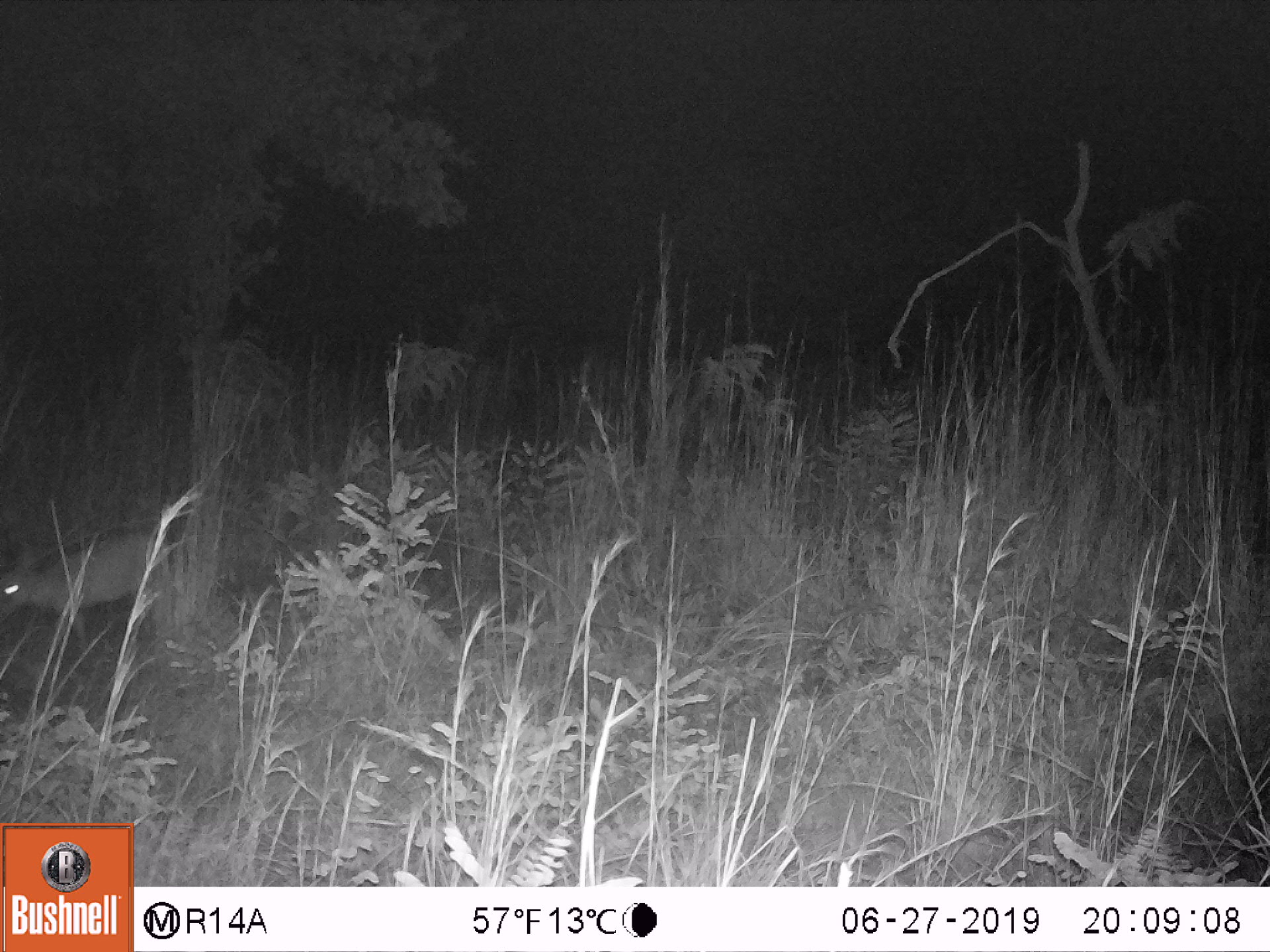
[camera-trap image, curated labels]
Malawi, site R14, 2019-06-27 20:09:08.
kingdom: Animalia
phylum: Chordata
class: Mammalia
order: Artiodactyla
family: Bovidae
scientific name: Antilopinae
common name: small antelope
Small antelope (Antilopinae), count 1.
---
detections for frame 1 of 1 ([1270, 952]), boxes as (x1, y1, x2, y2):
small antelope: (0, 517, 184, 672)